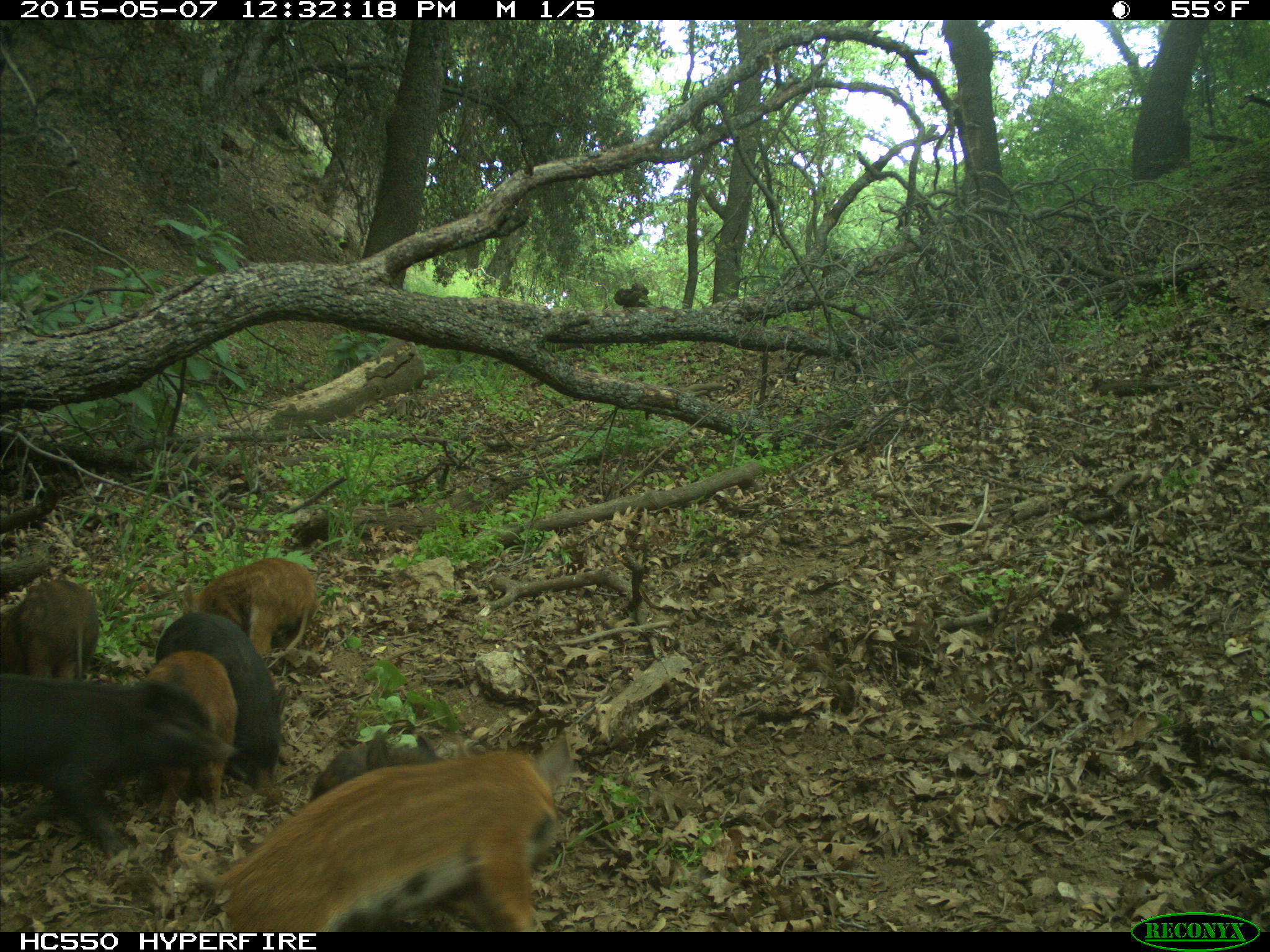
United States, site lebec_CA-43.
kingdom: Animalia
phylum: Chordata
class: Mammalia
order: Artiodactyla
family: Suidae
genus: Sus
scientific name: Sus scrofa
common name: wild boar